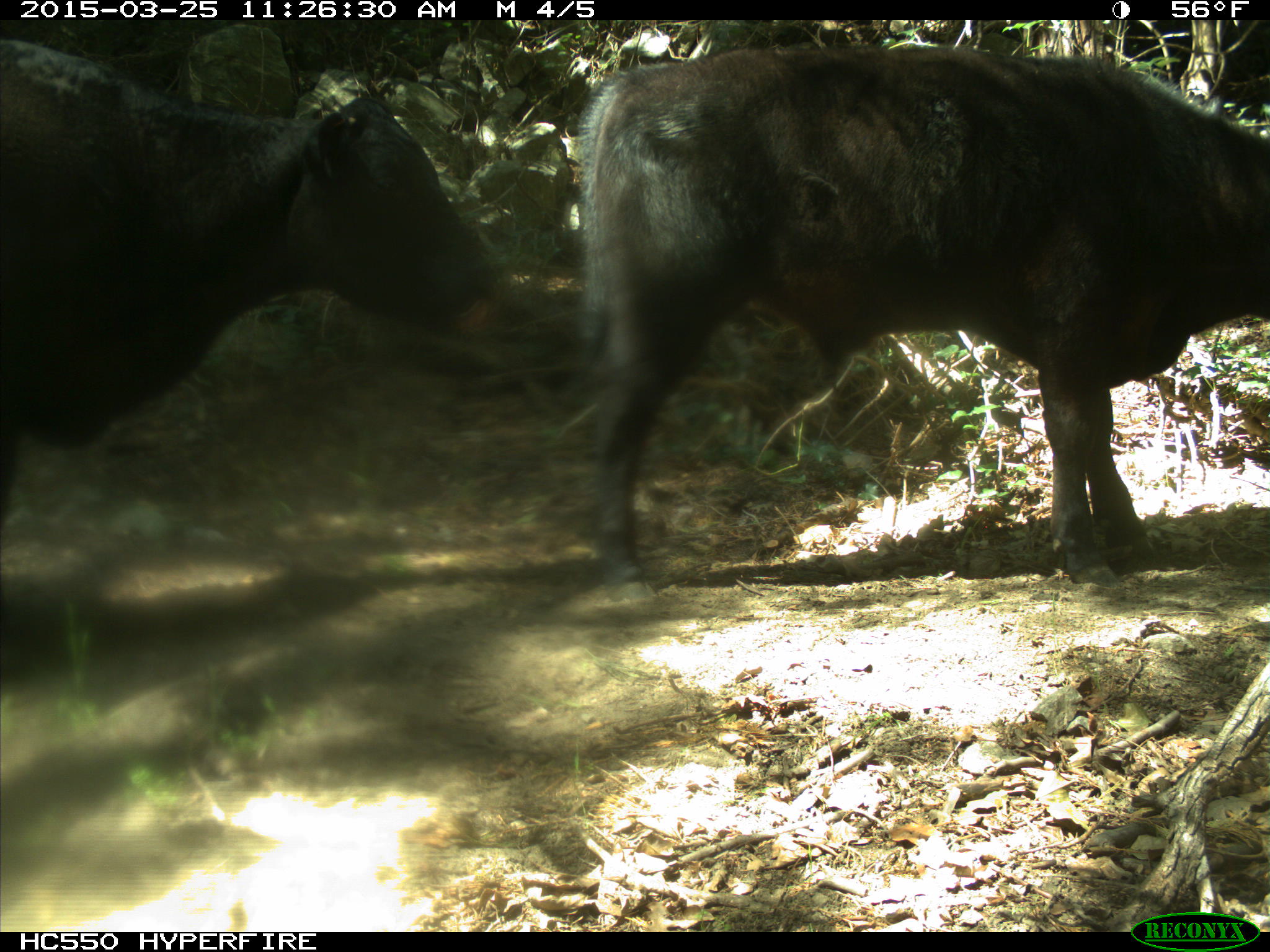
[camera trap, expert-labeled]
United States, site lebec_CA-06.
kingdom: Animalia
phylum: Chordata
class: Mammalia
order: Artiodactyla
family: Bovidae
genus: Bos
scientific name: Bos taurus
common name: domestic cow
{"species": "Bos taurus (domestic cow)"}